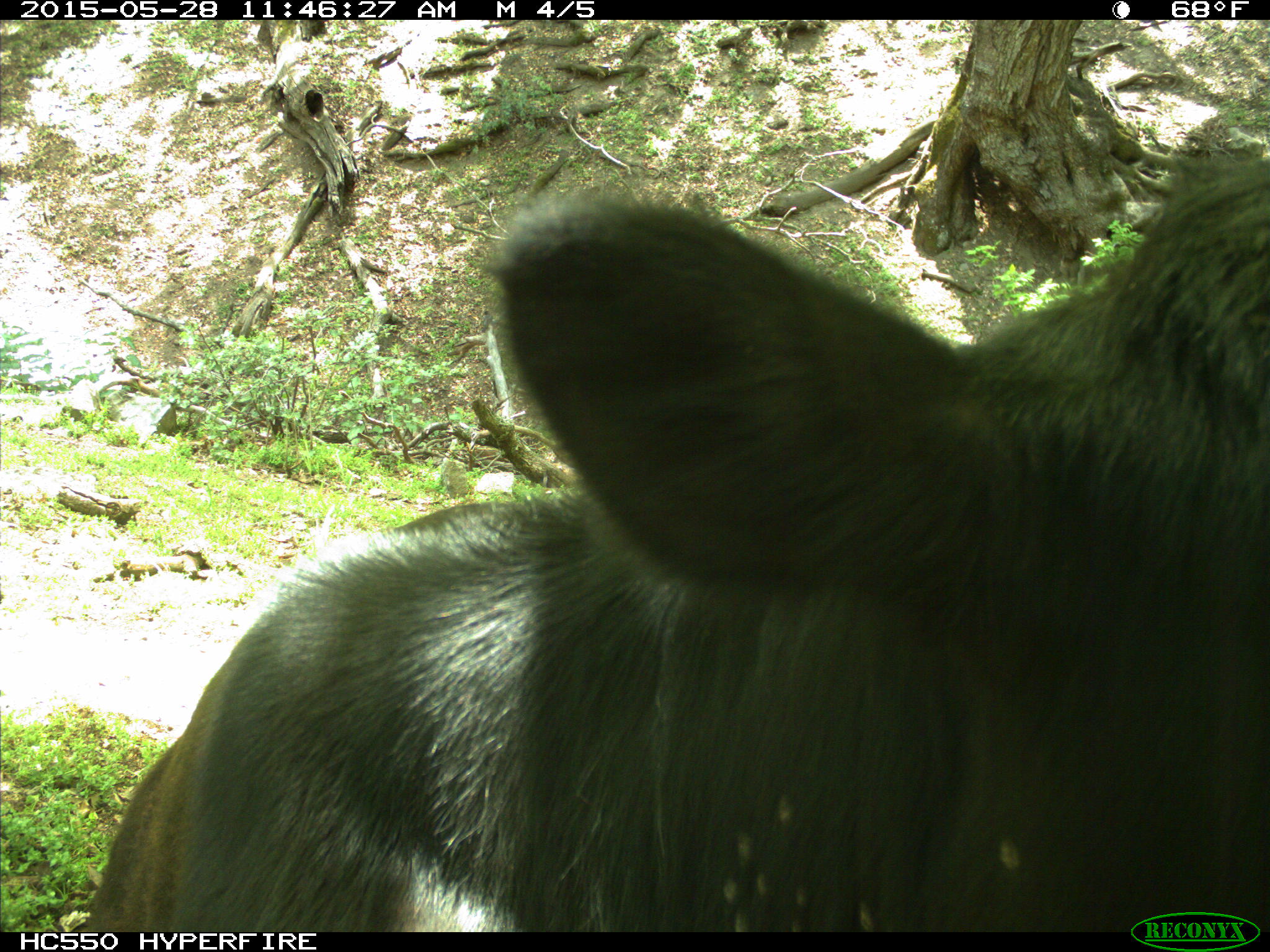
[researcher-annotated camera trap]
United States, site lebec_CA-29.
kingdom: Animalia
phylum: Chordata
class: Mammalia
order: Artiodactyla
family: Bovidae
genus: Bos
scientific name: Bos taurus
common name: domestic cow